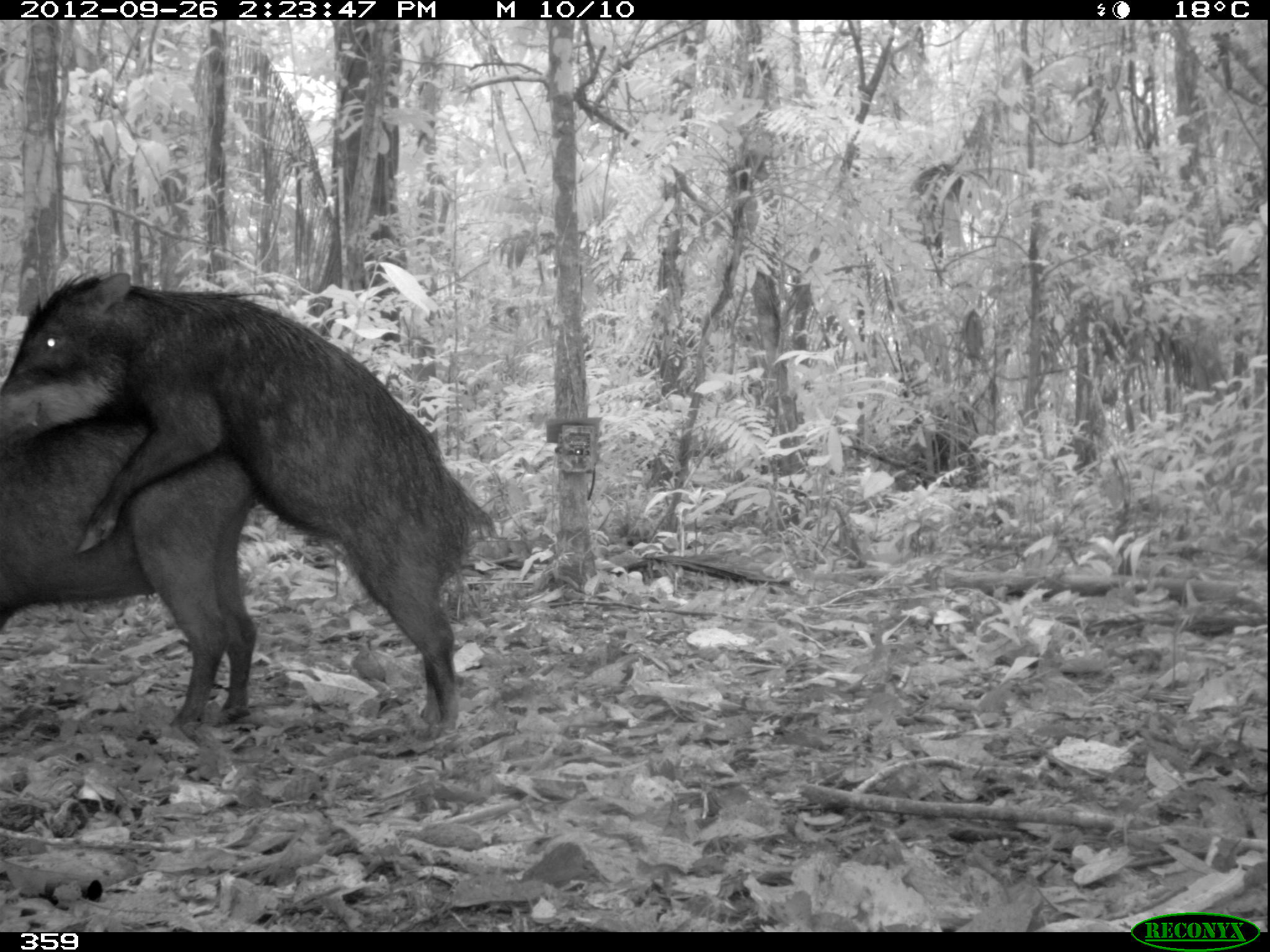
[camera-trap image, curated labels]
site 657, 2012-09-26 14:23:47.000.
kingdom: Animalia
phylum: Chordata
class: Mammalia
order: Artiodactyla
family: Tayassuidae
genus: Tayassu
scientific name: Tayassu pecari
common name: white-lipped peccary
Tayassu pecari (white-lipped peccary).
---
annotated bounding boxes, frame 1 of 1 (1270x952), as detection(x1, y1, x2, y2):
tayassu pecari: detection(0, 262, 495, 740); detection(0, 386, 264, 736)